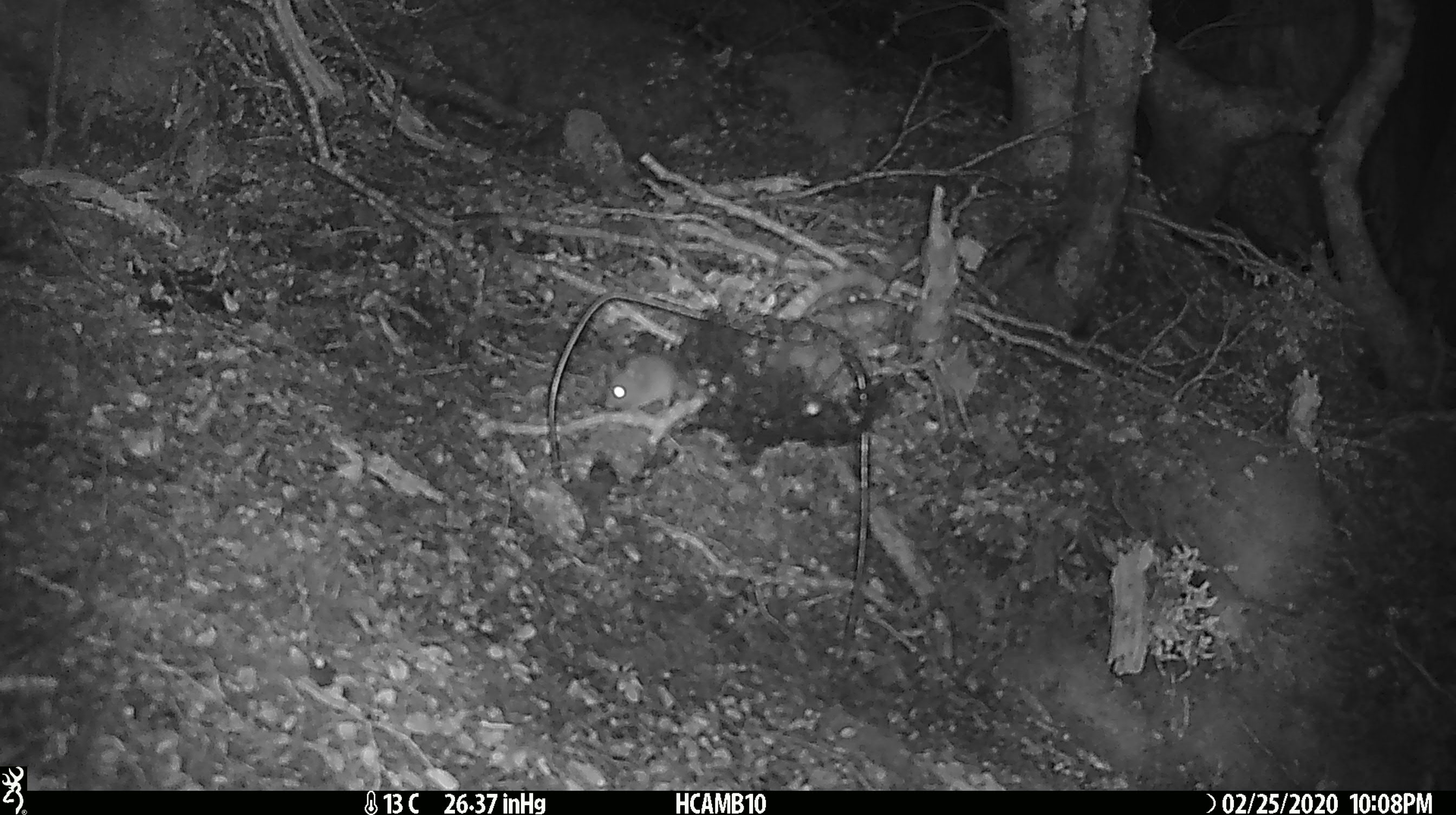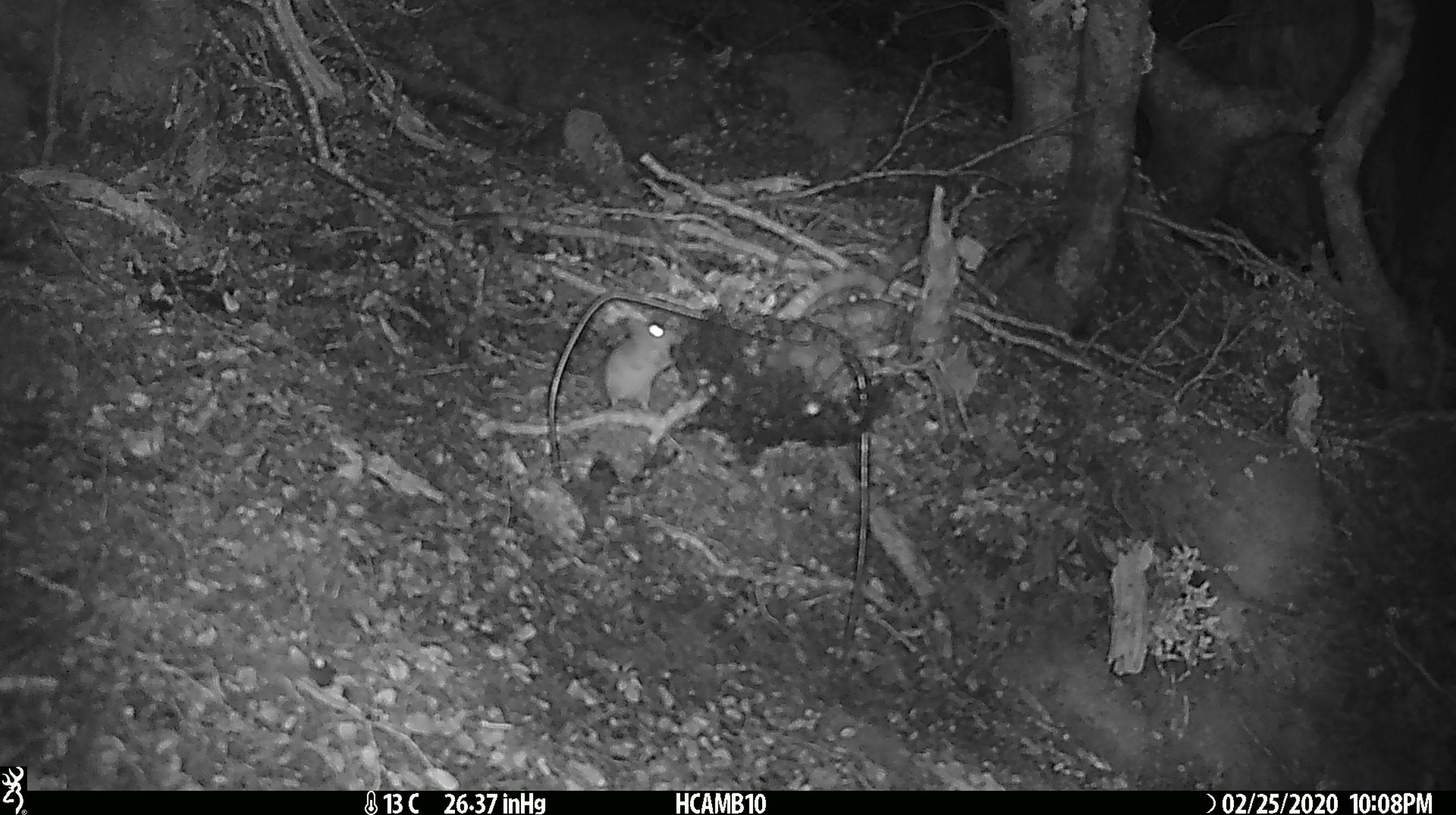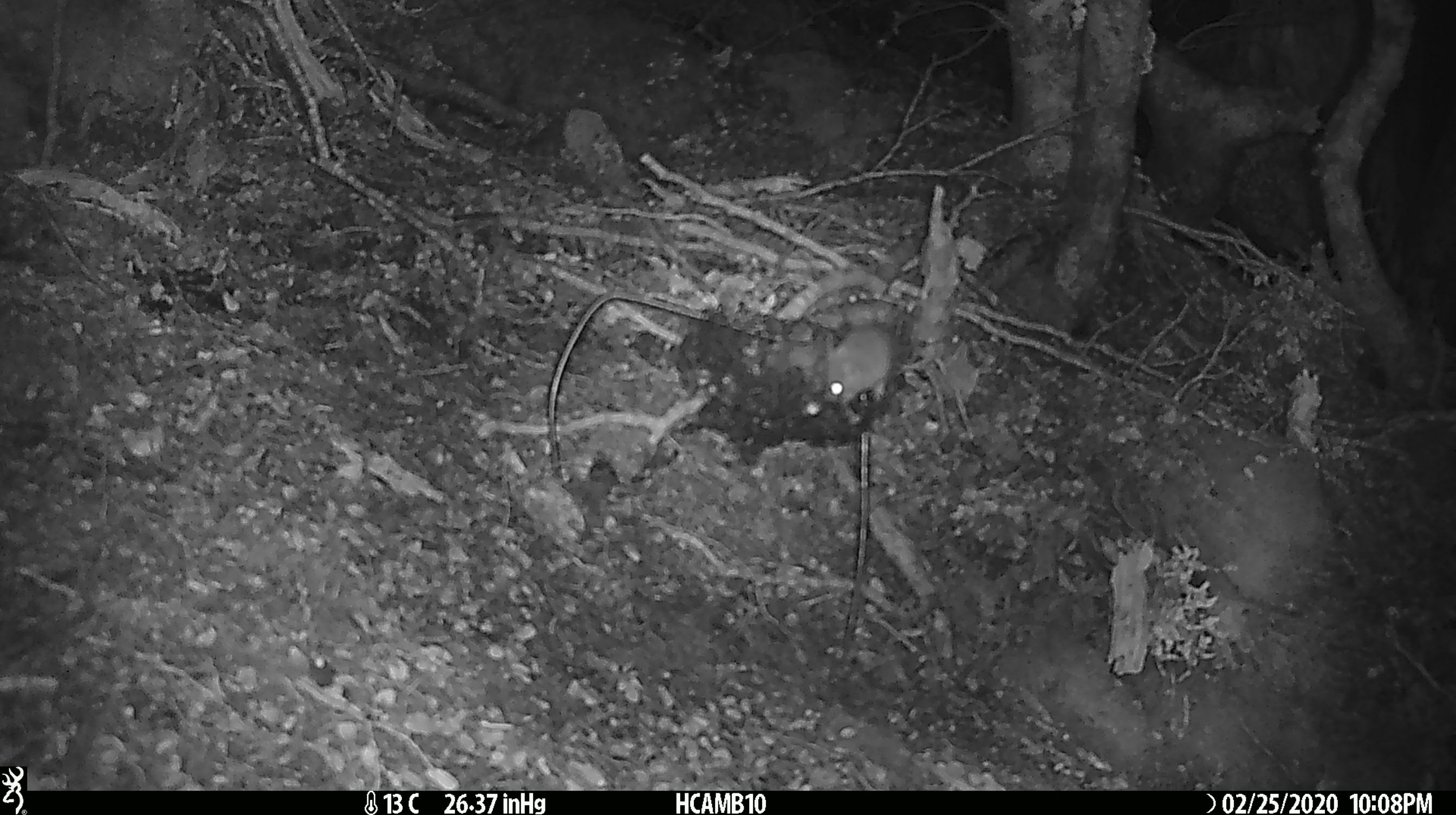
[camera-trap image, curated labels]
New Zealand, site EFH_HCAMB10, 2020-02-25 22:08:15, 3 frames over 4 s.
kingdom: Animalia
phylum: Chordata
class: Mammalia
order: Rodentia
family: Muridae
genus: Mus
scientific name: Mus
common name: mouse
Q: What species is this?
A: Mouse (Mus).